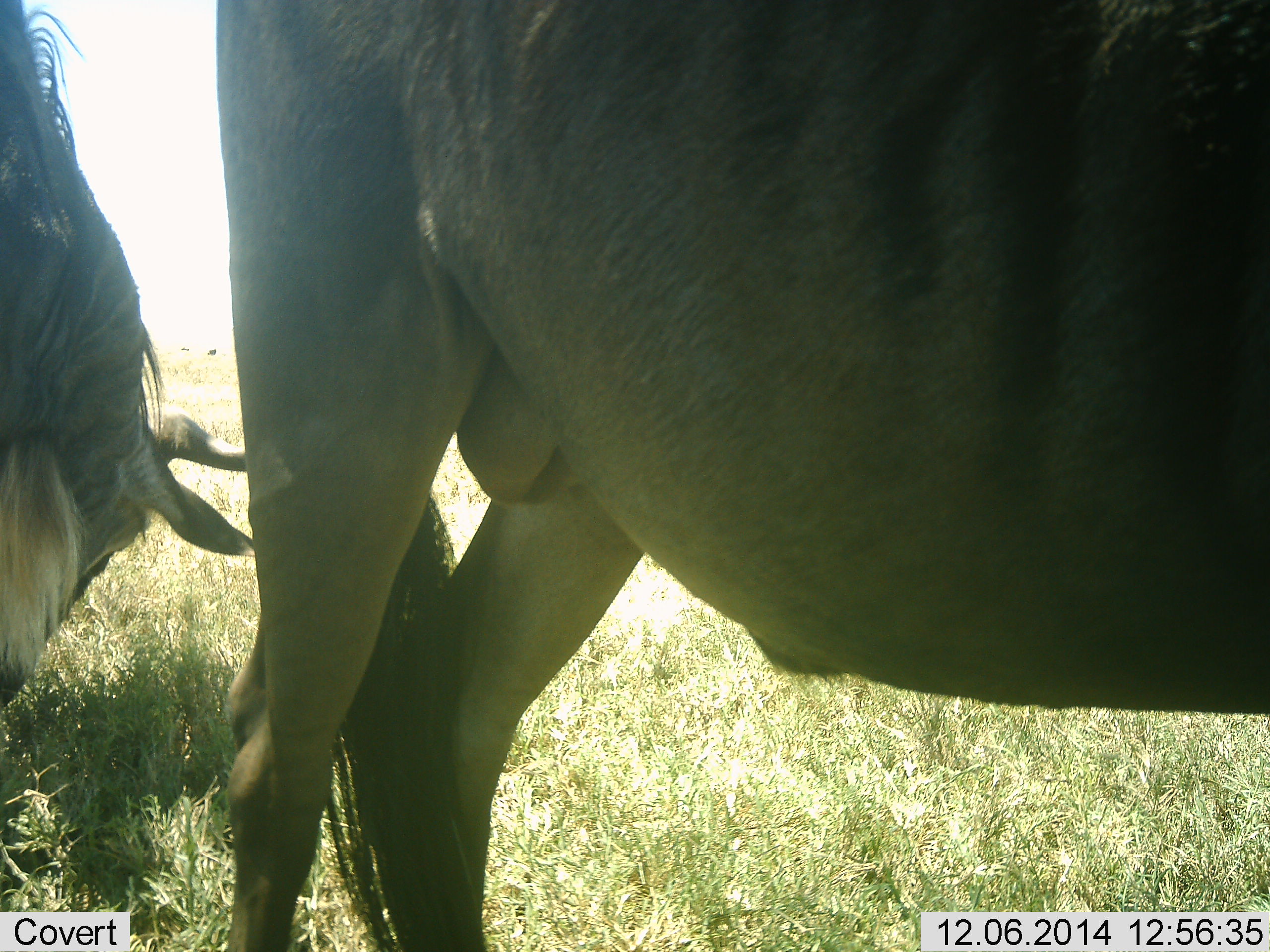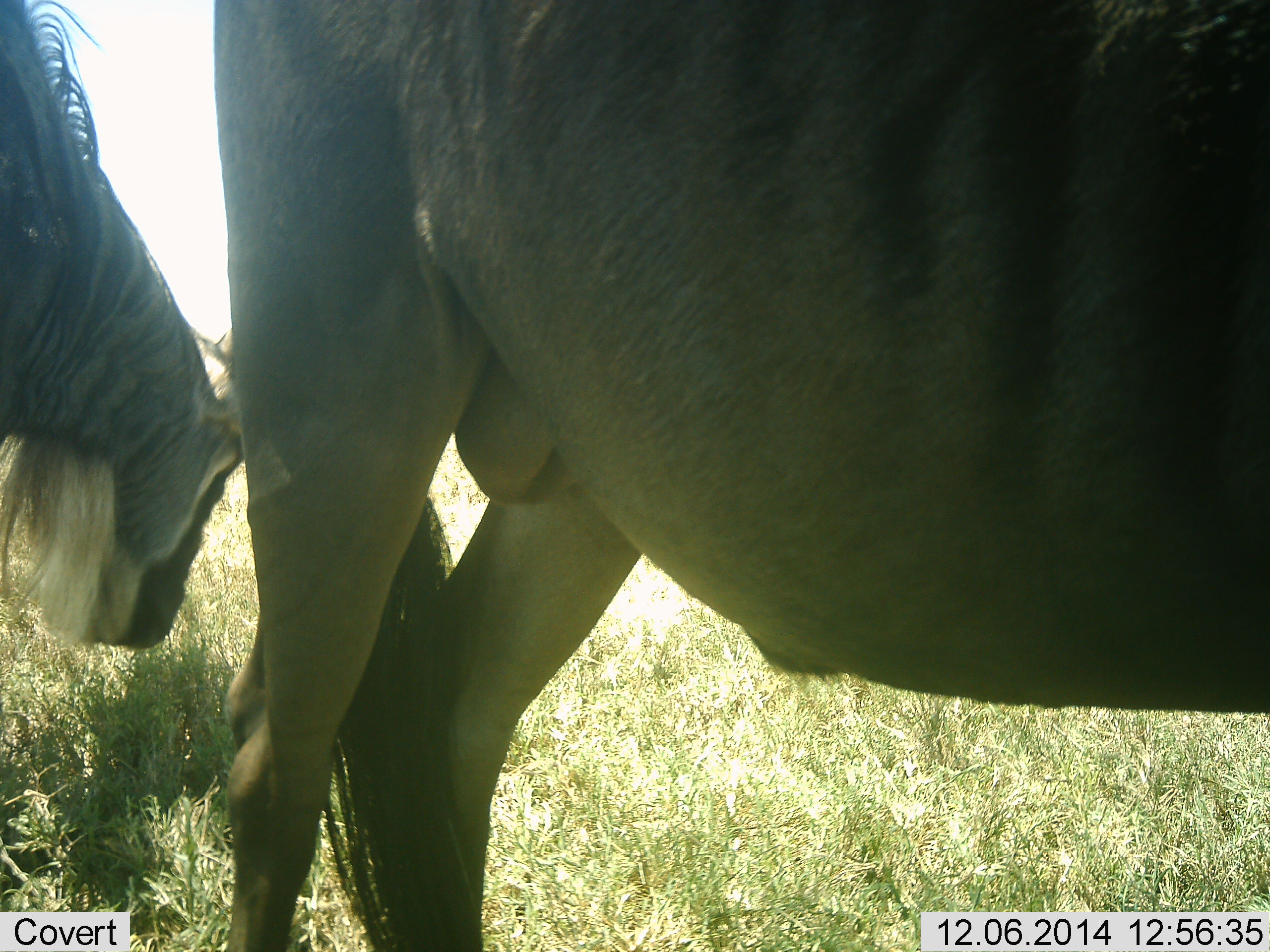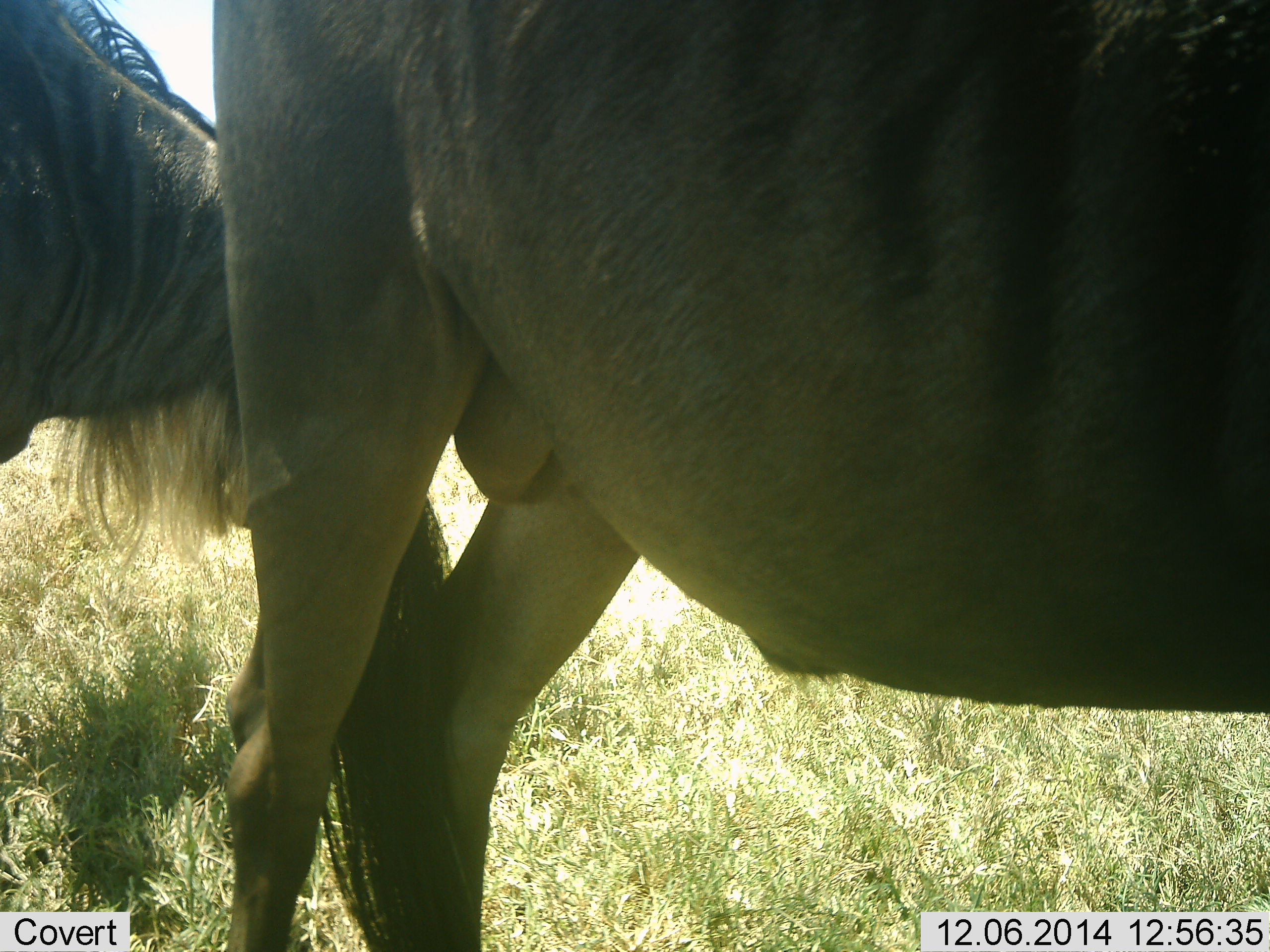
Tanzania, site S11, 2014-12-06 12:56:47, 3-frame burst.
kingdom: Animalia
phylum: Chordata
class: Mammalia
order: Artiodactyla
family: Bovidae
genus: Connochaetes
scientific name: Connochaetes taurinus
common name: blue wildebeest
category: wildebeest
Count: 2.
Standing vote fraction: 70%.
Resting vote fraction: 0%.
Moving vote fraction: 0%.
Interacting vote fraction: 0%.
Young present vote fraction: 0%.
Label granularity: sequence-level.